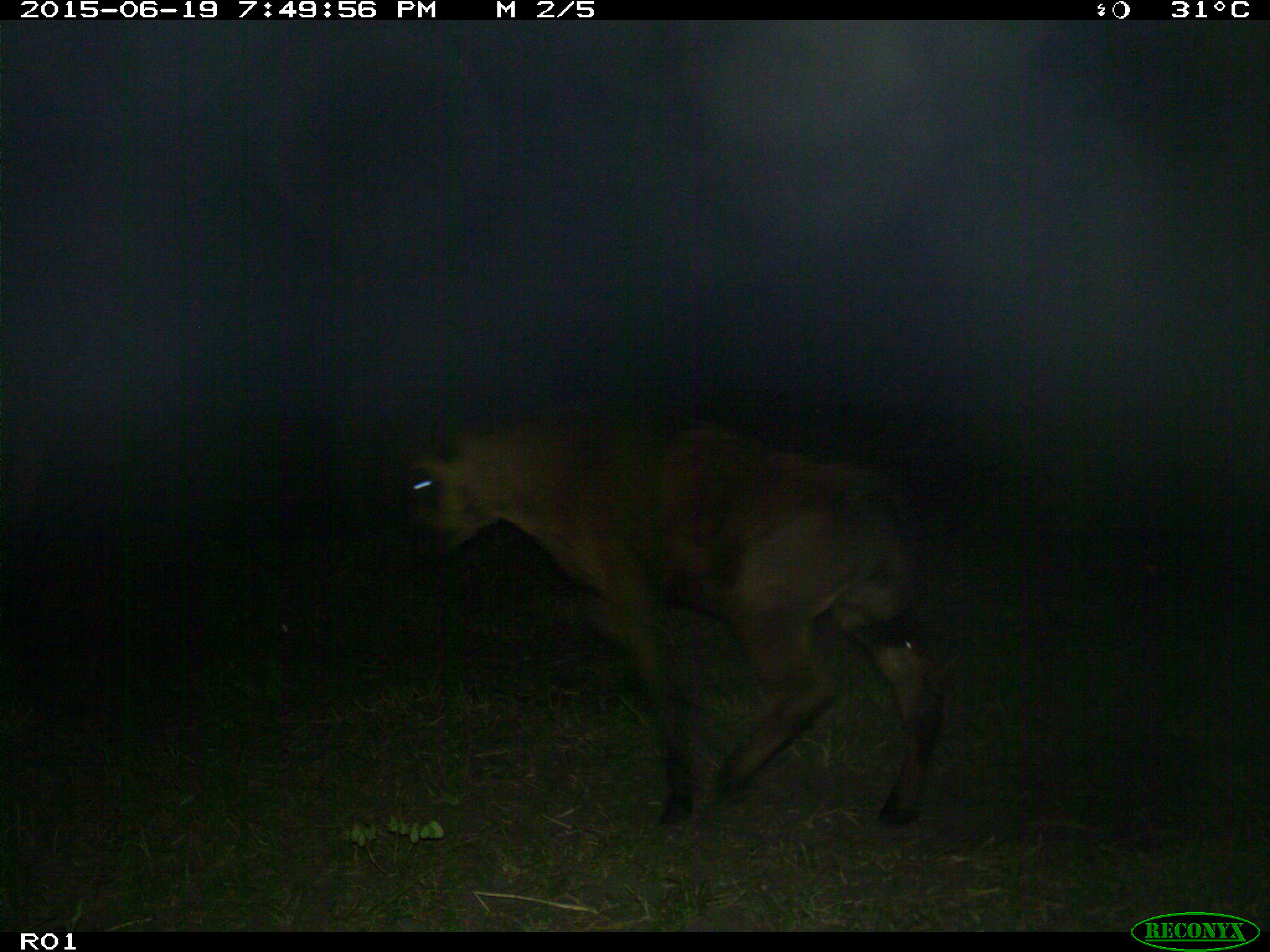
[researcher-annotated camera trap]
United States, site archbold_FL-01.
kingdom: Animalia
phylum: Chordata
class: Mammalia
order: Artiodactyla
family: Bovidae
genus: Bos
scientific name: Bos taurus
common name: domestic cow